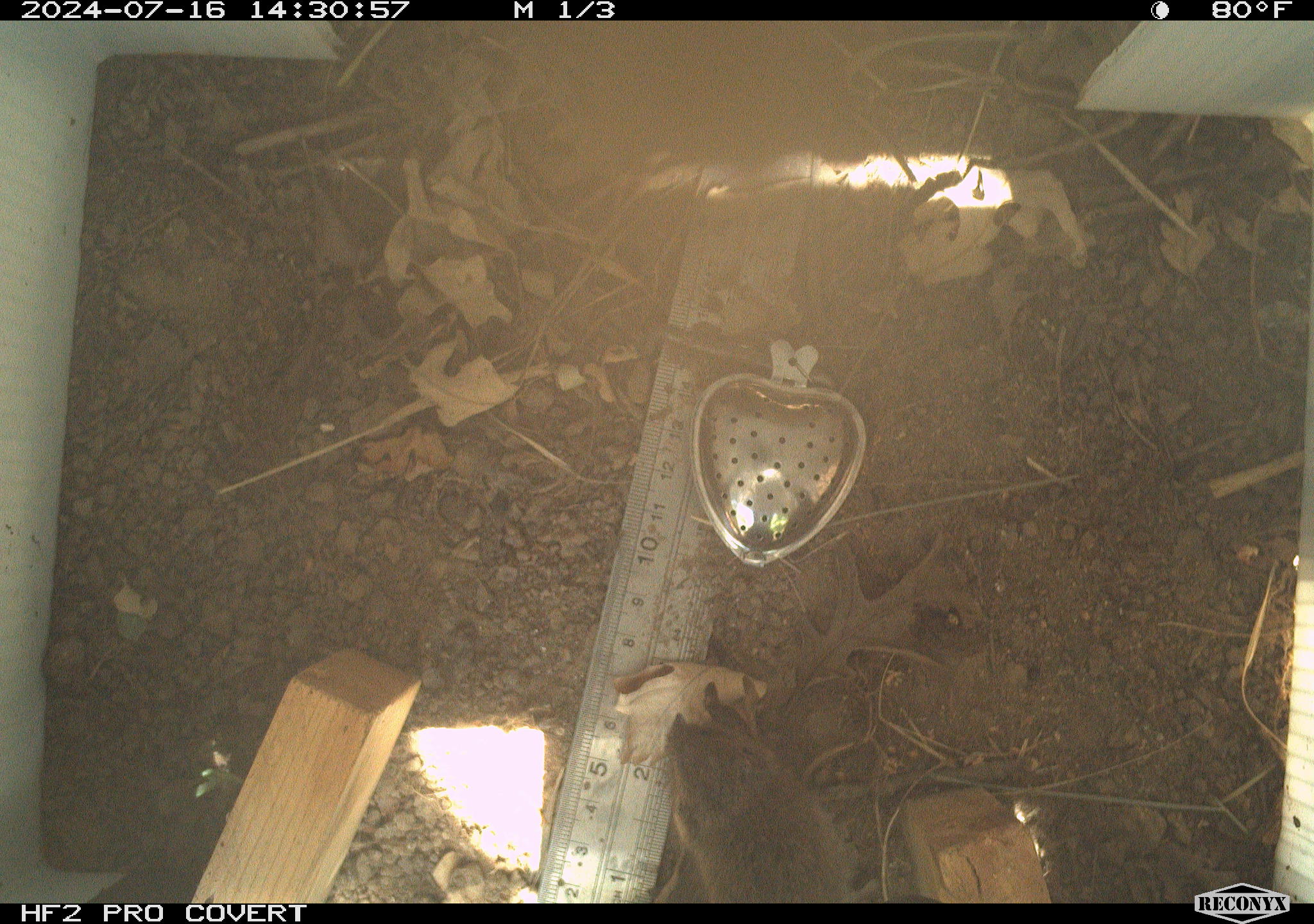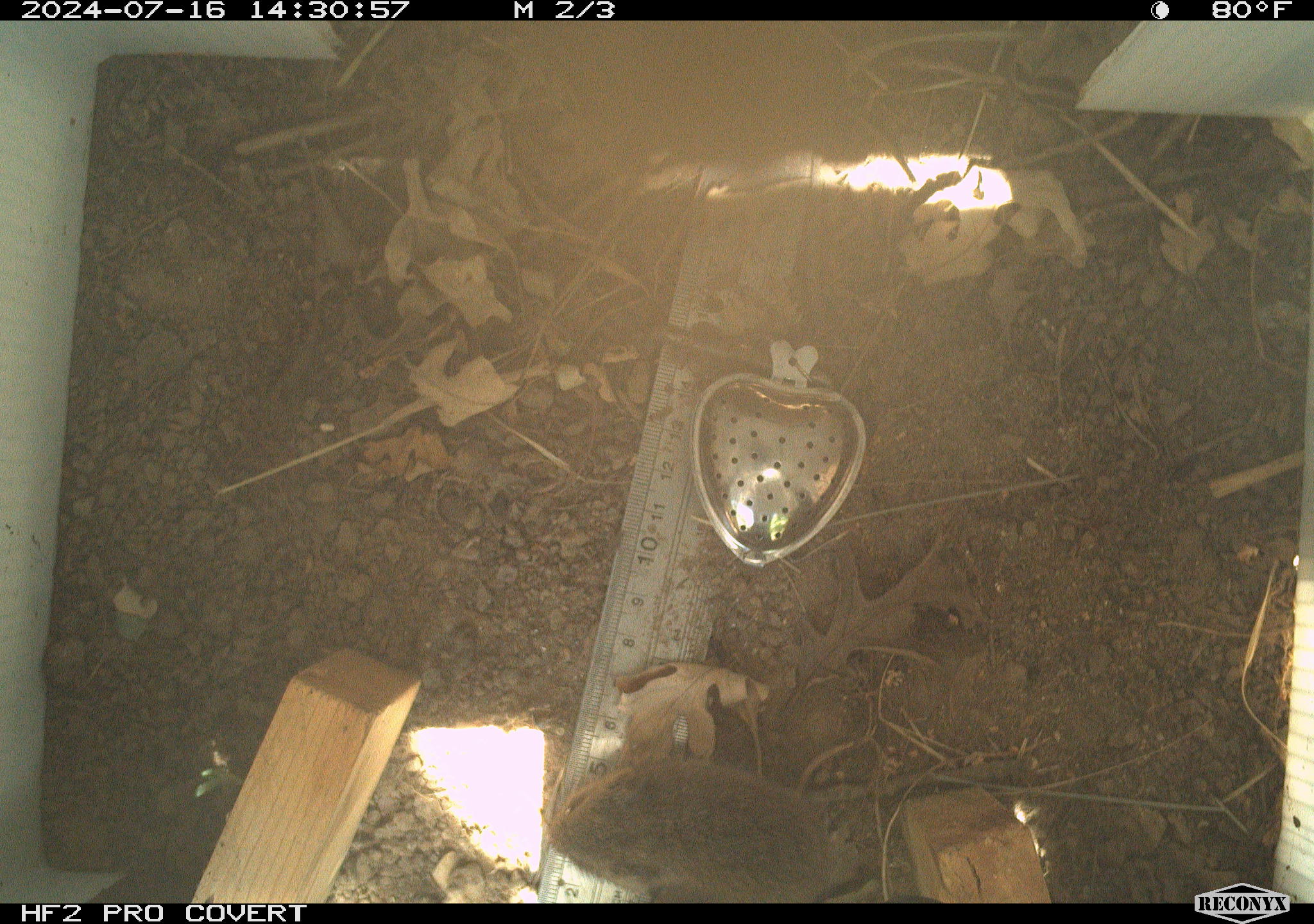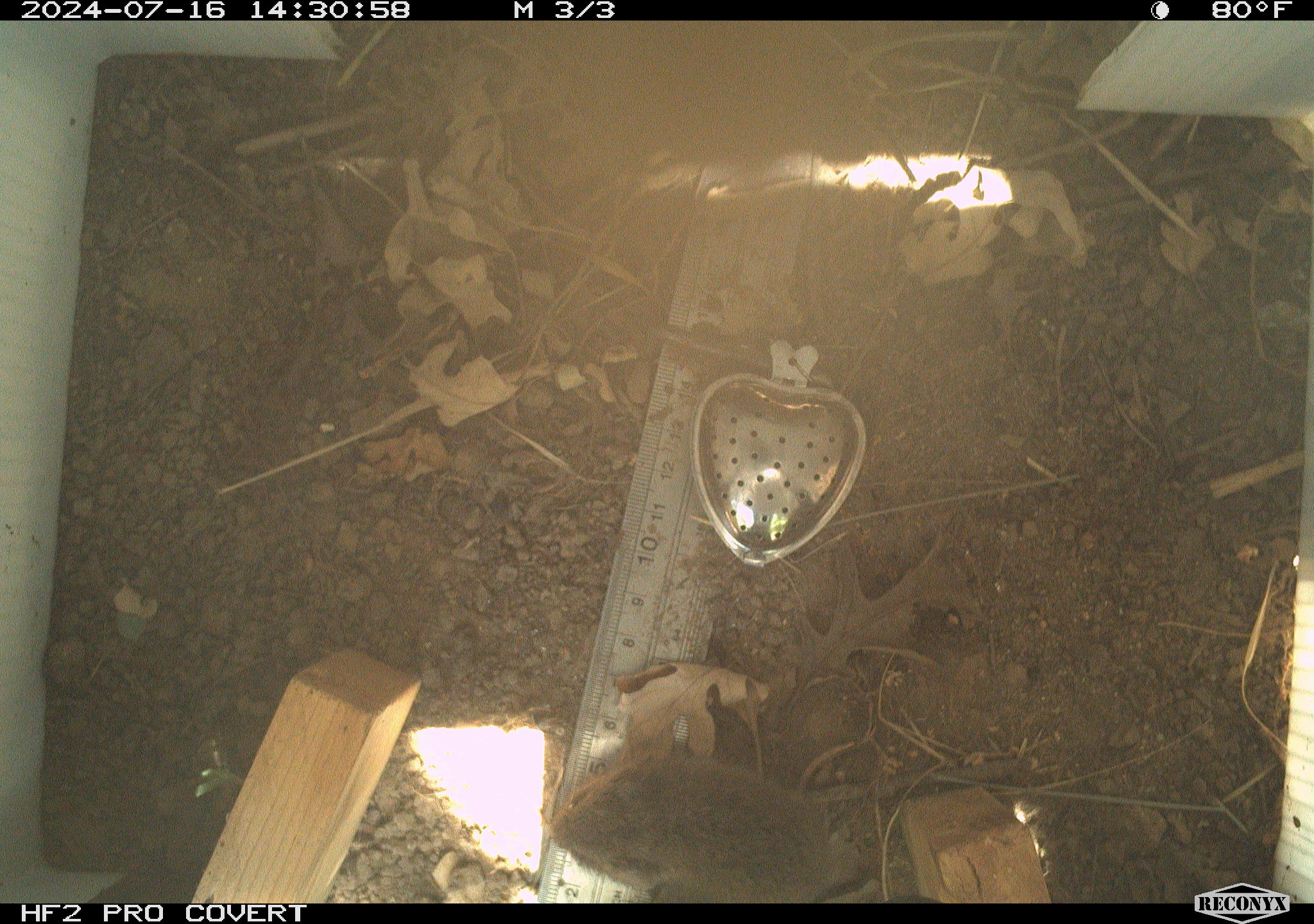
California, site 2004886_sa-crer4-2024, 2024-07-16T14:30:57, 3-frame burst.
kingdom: Animalia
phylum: Chordata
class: Mammalia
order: Rodentia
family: Cricetidae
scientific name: Arvicolinae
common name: voles, lemmings, and muskrats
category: arvicolinae subfamily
Arvicolinae subfamily (voles, lemmings, and muskrats) (Arvicolinae).